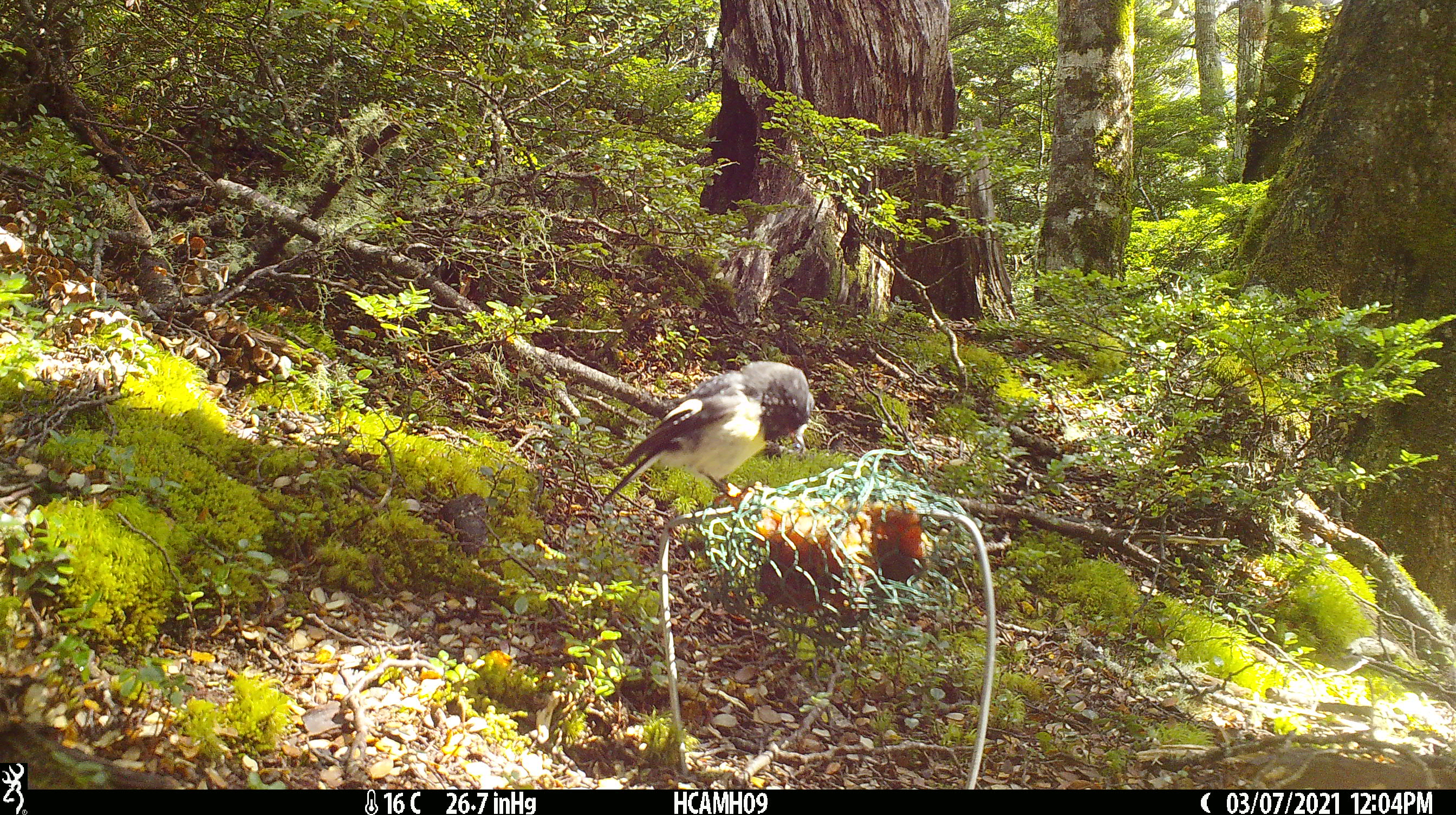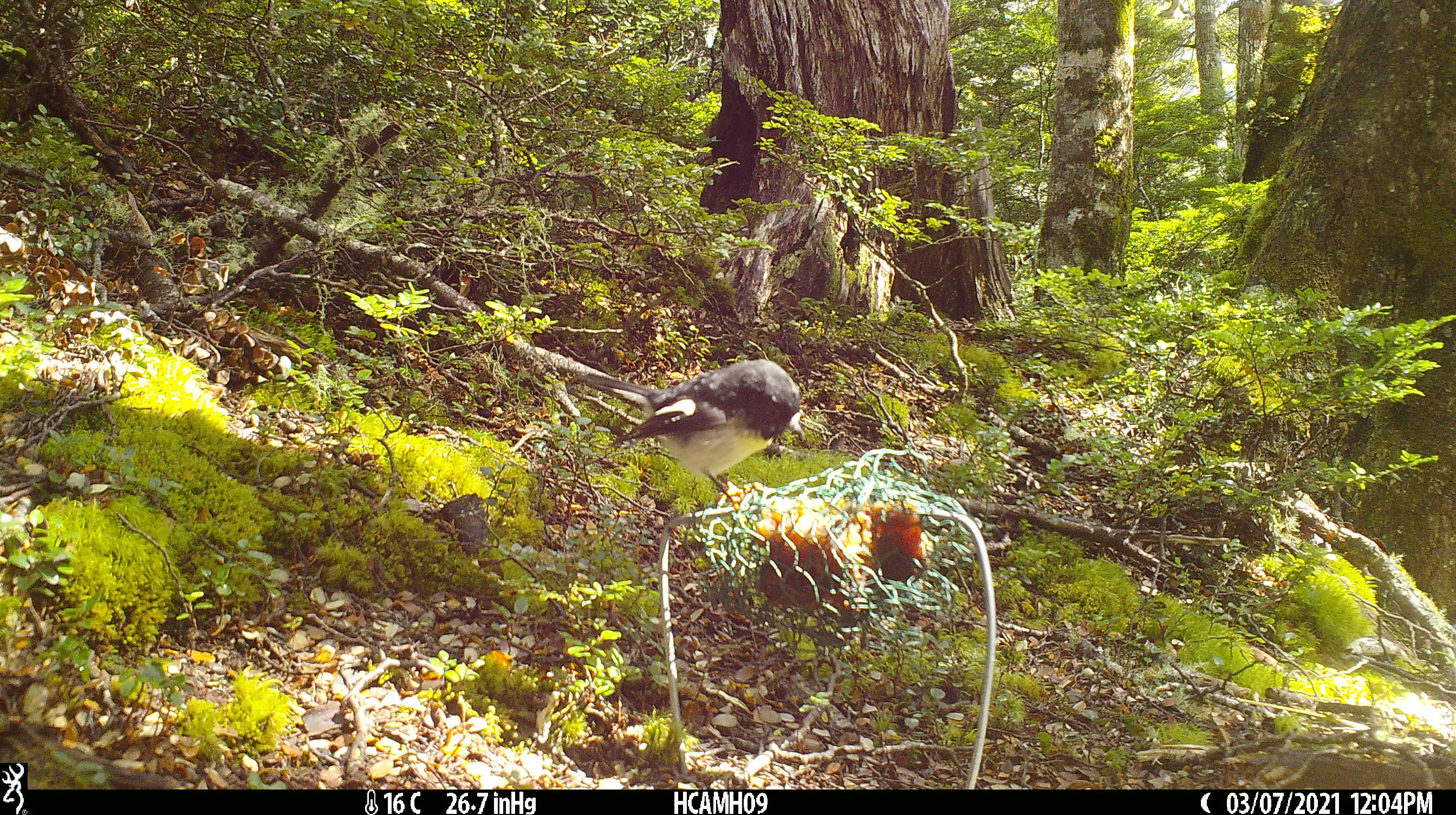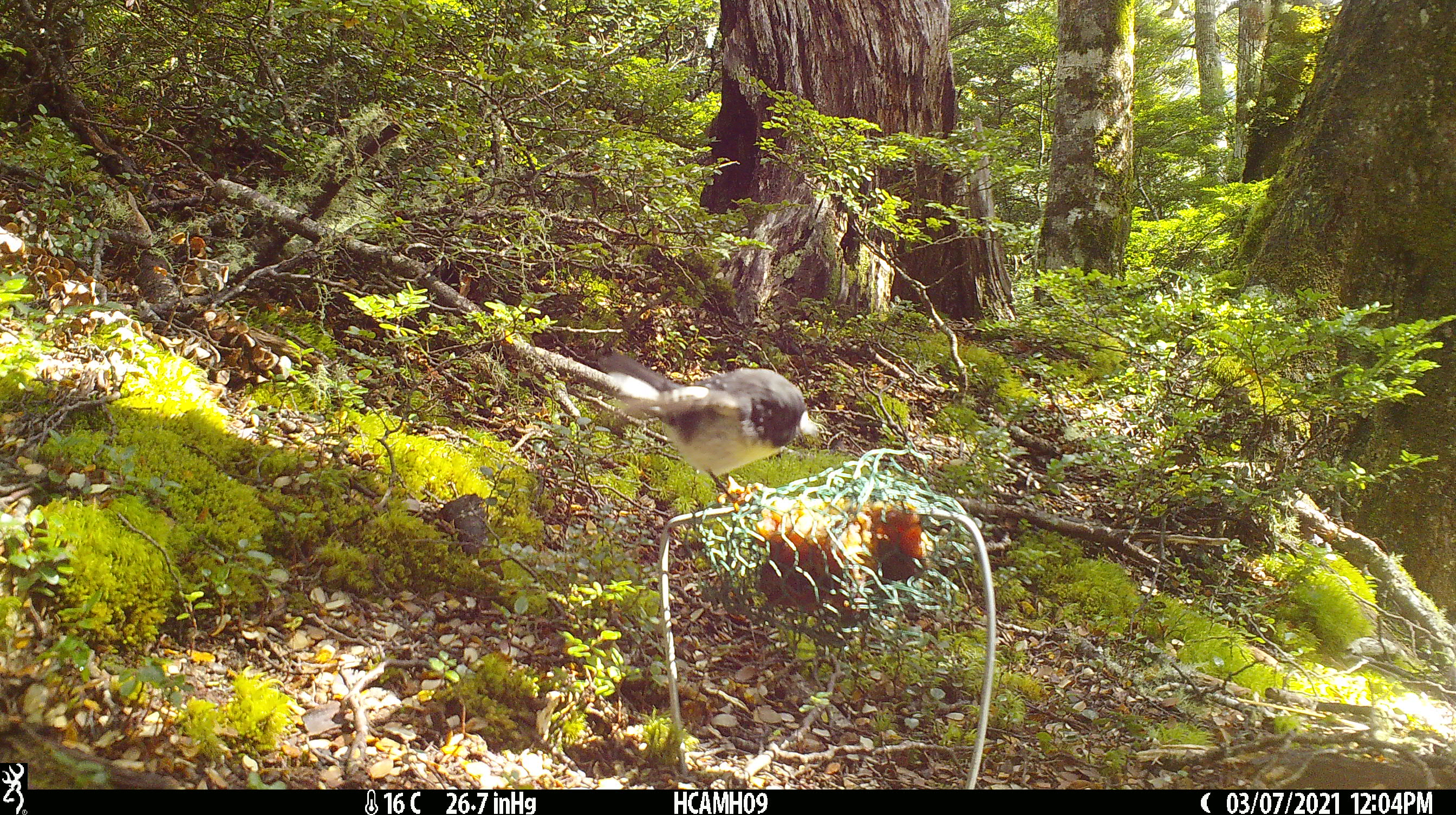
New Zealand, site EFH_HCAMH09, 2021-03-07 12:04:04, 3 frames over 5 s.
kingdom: Animalia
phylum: Chordata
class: Aves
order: Passeriformes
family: Petroicidae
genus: Petroica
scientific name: Petroica macrocephala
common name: tomtit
Tomtit (Petroica macrocephala).